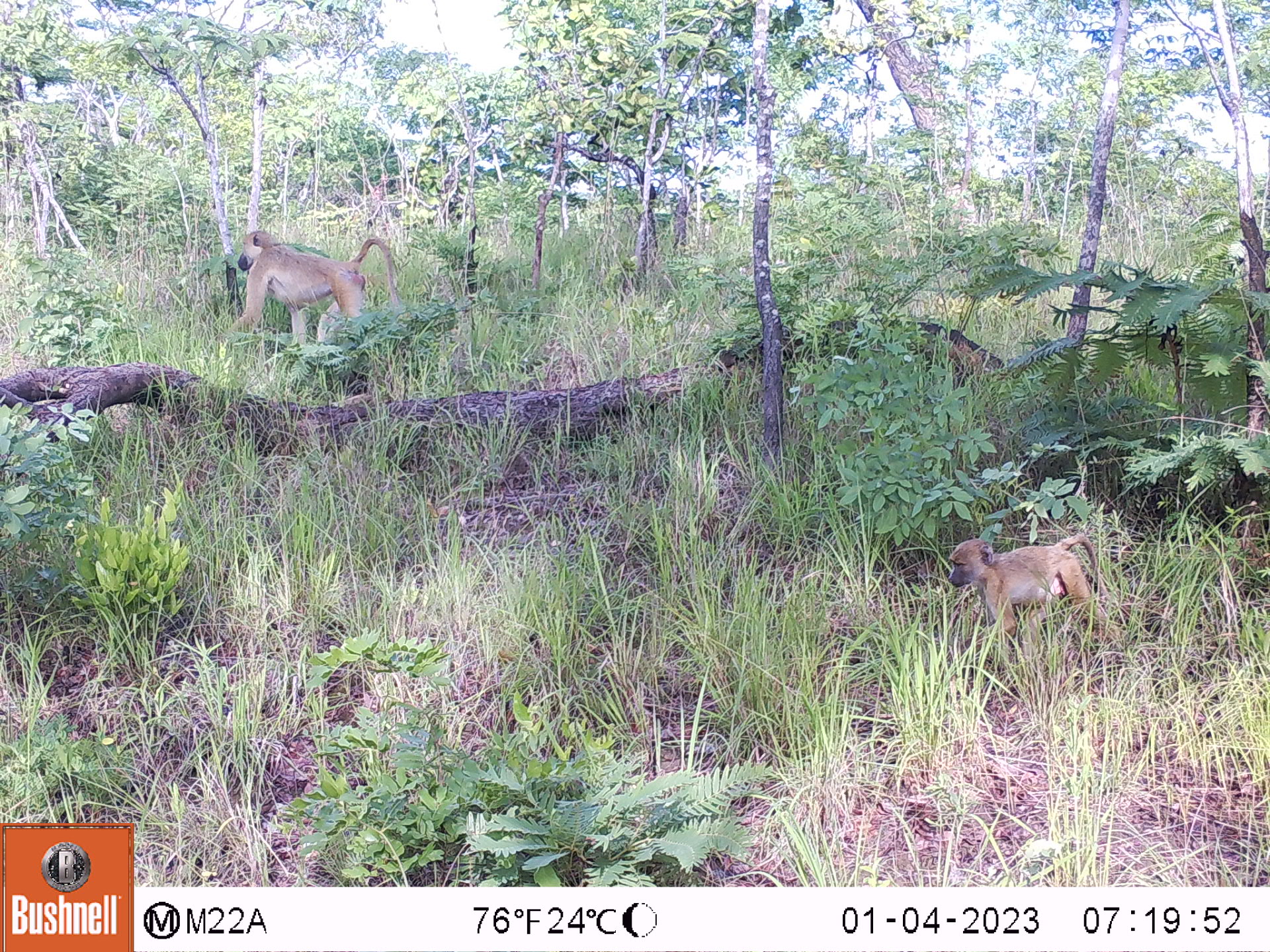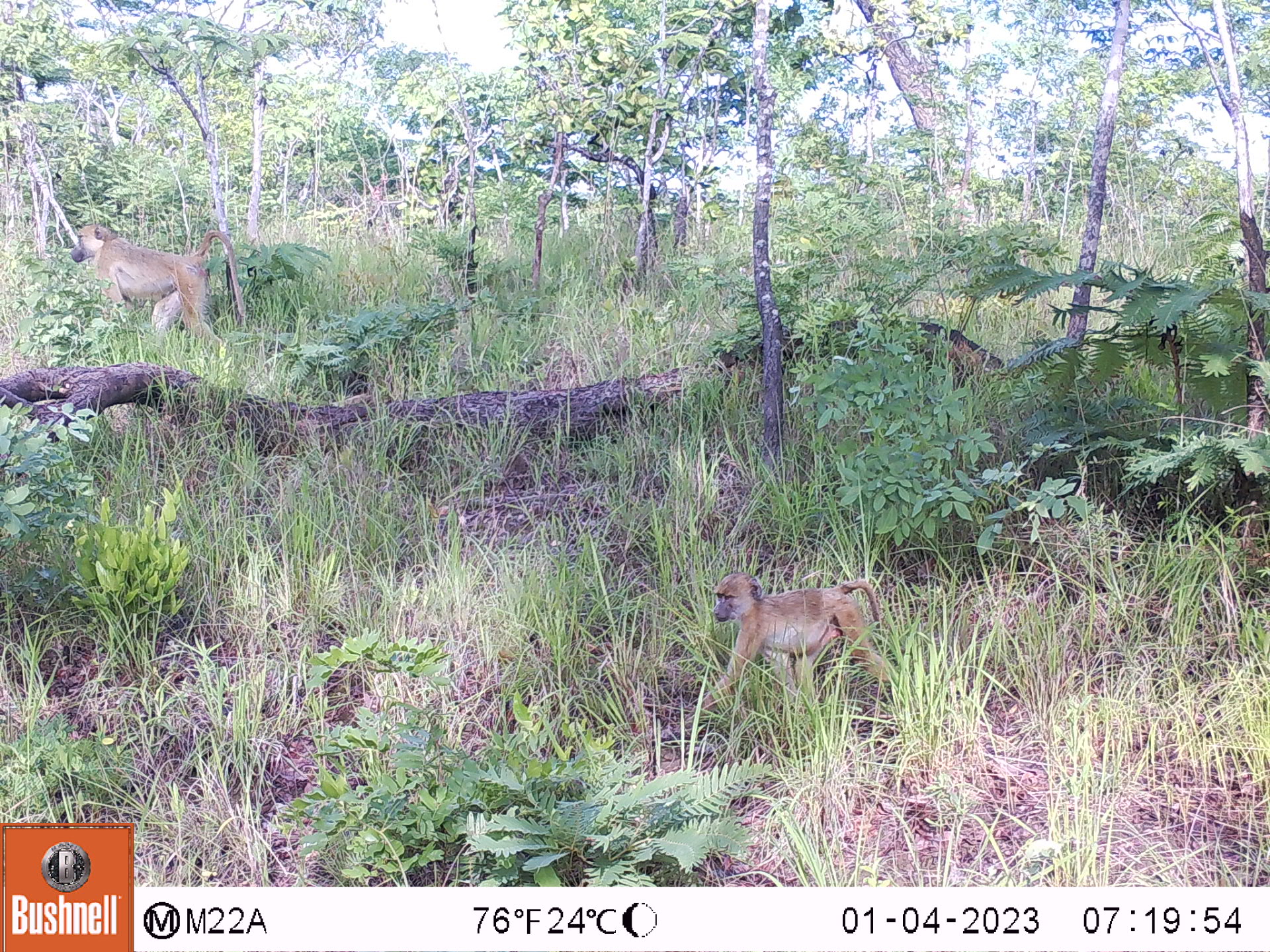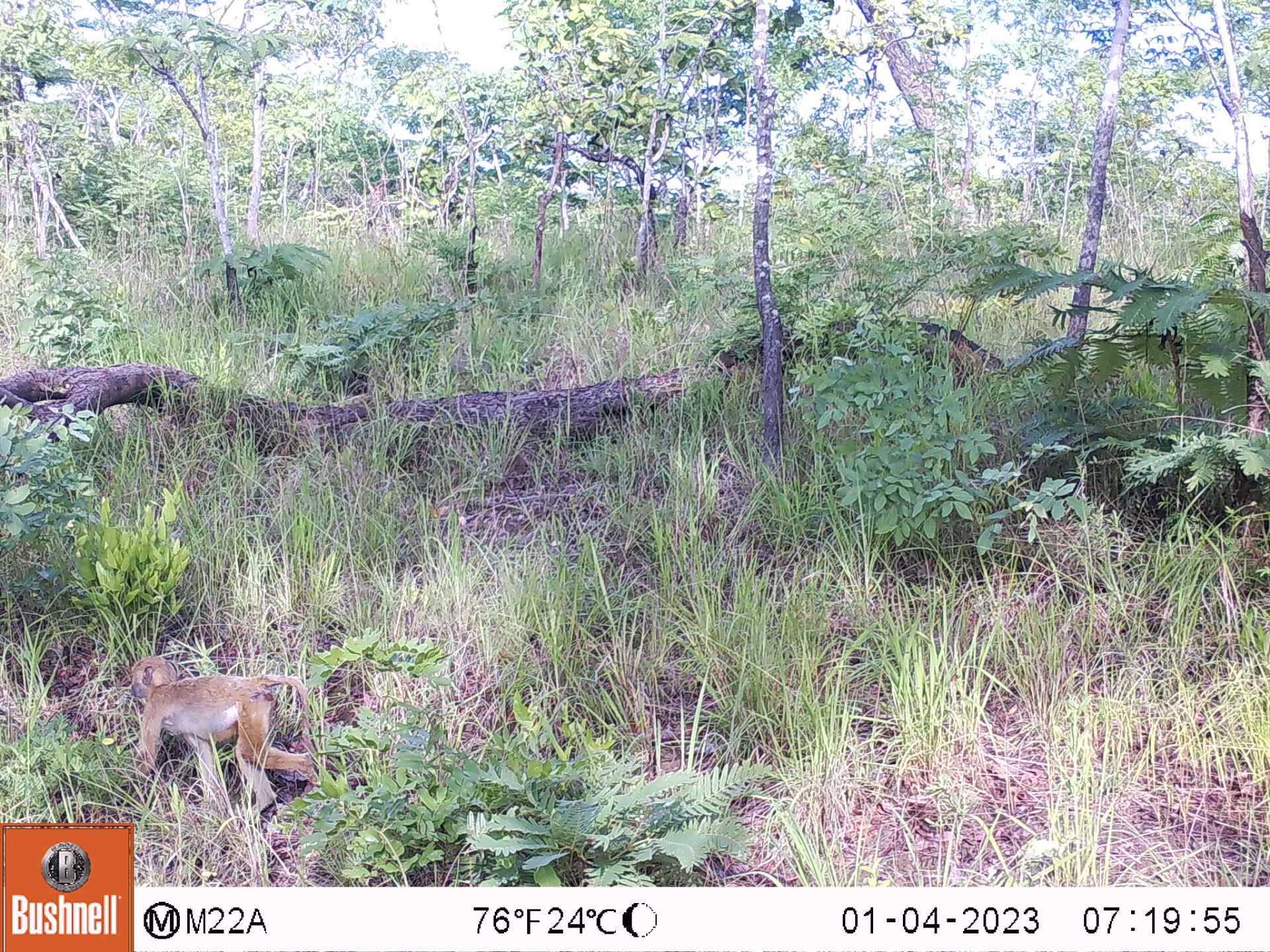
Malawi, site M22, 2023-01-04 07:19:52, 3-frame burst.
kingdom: Animalia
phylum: Chordata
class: Mammalia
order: Primates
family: Cercopithecidae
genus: Papio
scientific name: Papio cynocephalus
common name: yellow baboon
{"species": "yellow baboon (Papio cynocephalus)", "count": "2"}